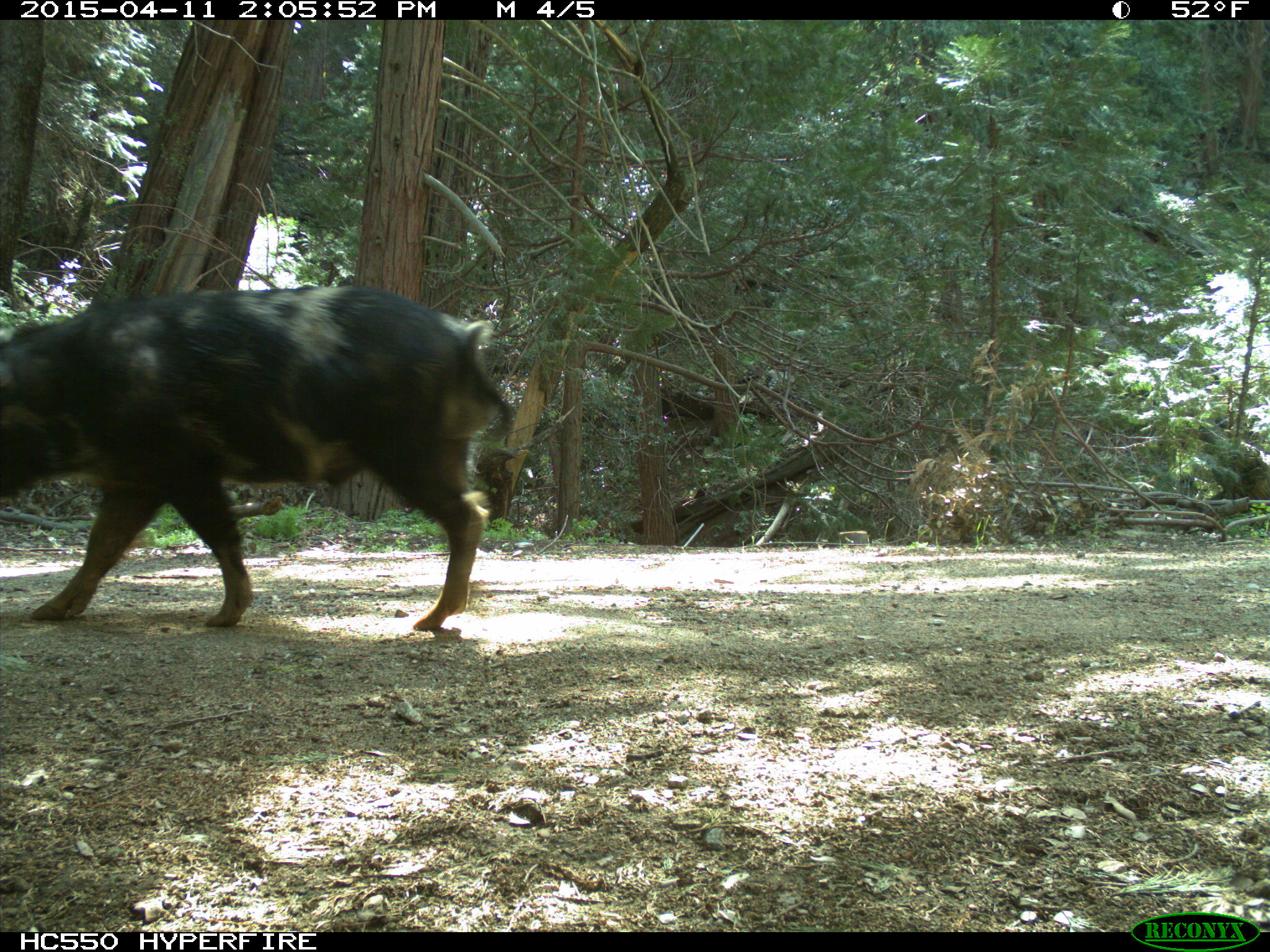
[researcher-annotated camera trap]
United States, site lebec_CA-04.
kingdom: Animalia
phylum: Chordata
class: Mammalia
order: Artiodactyla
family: Suidae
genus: Sus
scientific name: Sus scrofa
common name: wild boar